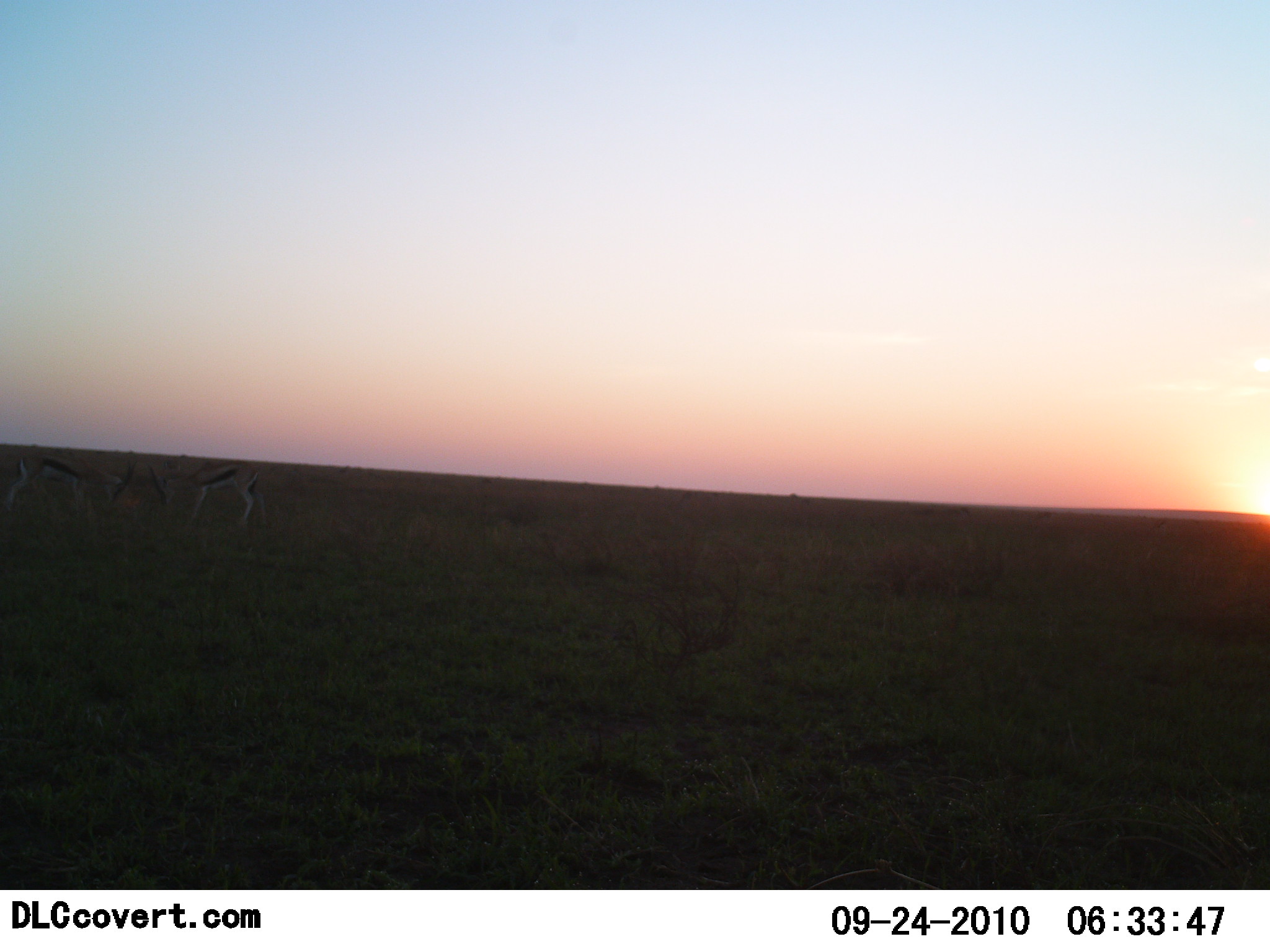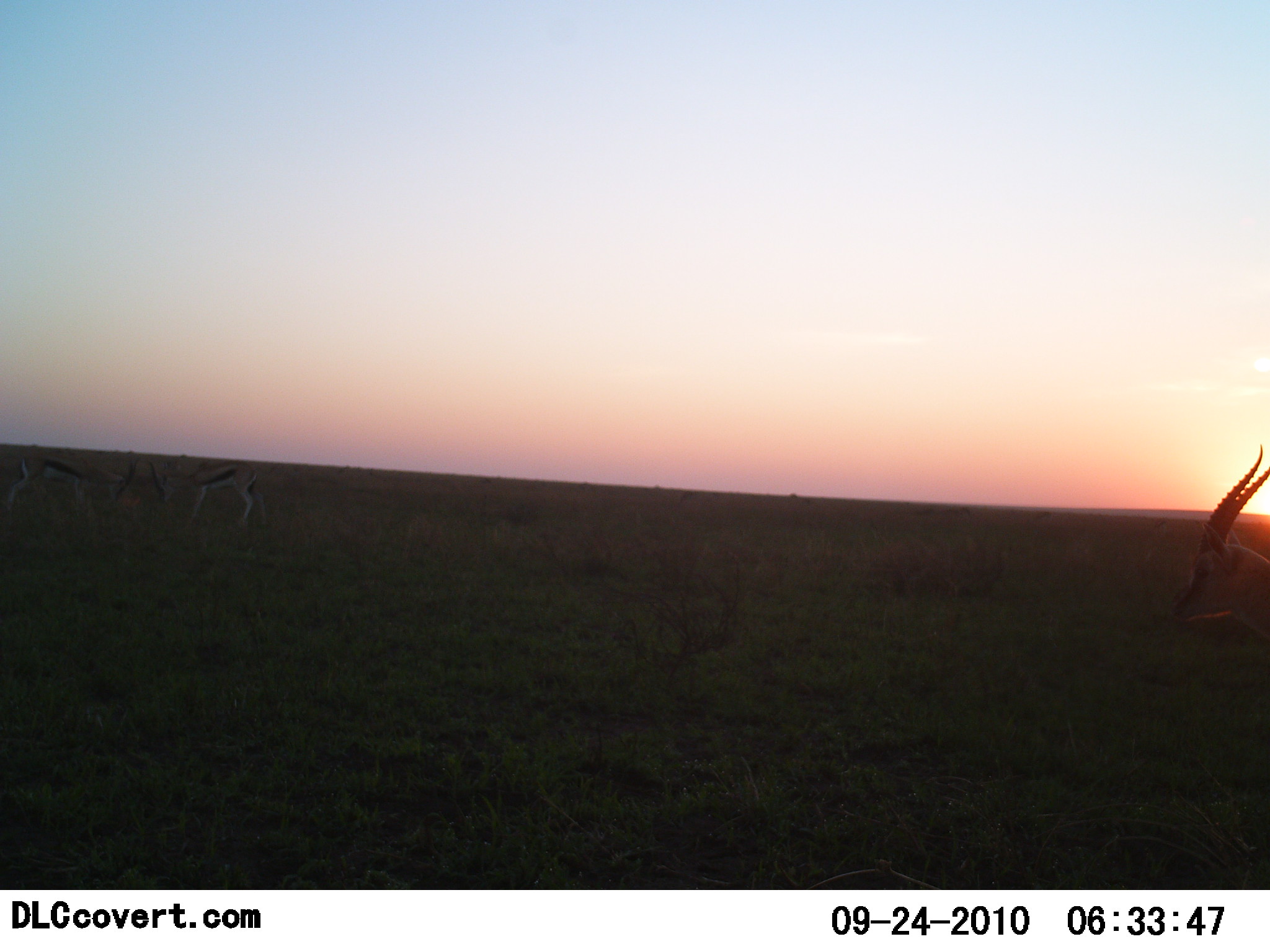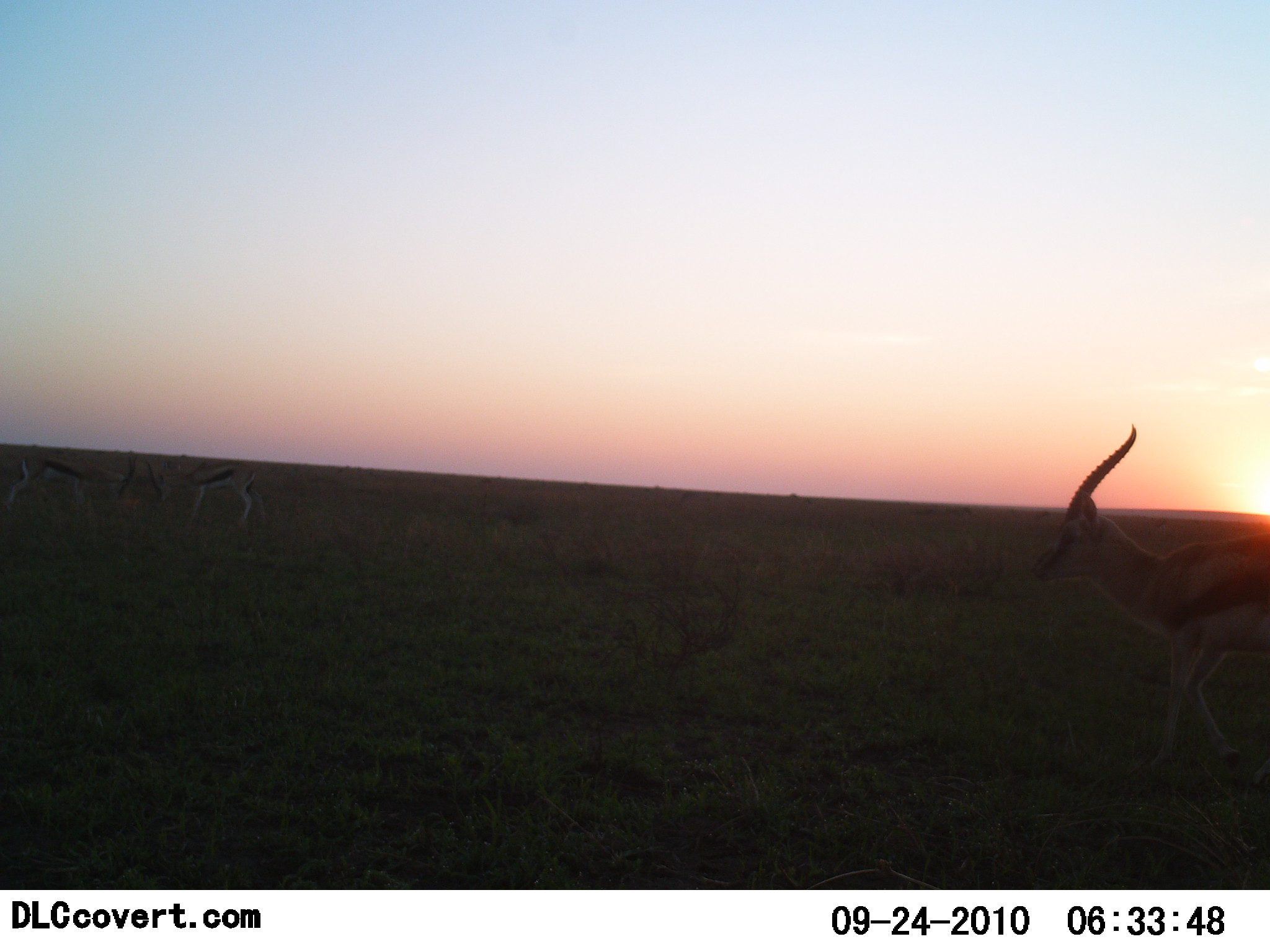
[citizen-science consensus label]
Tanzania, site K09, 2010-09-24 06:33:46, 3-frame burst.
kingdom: Animalia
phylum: Chordata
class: Mammalia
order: Artiodactyla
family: Bovidae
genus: Eudorcas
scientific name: Eudorcas thomsonii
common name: thomson's gazelle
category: gazellethomsons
Gazellethomsons (thomson's gazelle) (Eudorcas thomsonii), count 3. Behavior (volunteer vote fractions): standing 60%, resting 5%, moving 60%, interacting 30%. Young present (vote fraction): 0%. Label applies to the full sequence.